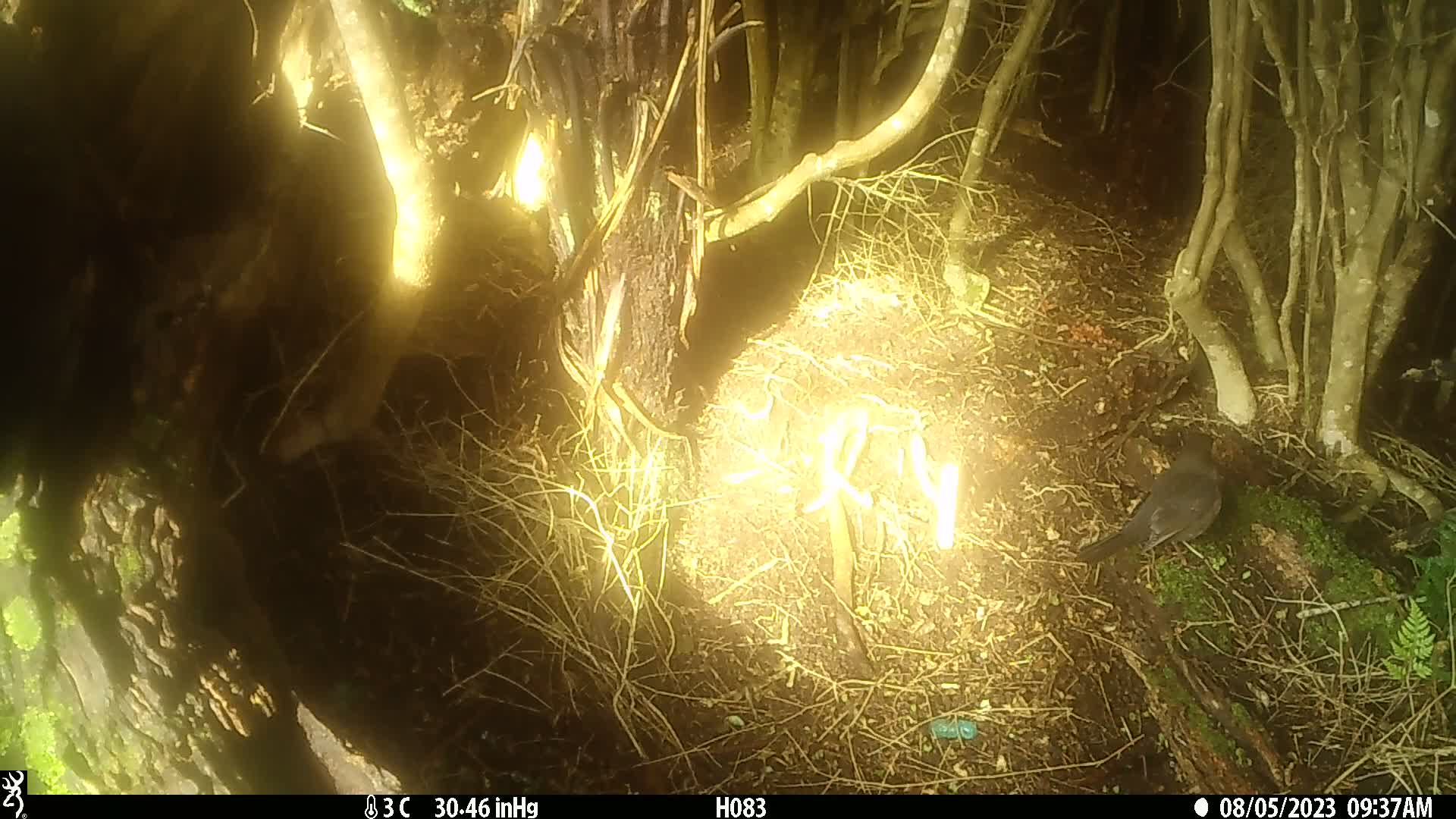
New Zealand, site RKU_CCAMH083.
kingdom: Animalia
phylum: Chordata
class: Aves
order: Passeriformes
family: Turdidae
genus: Turdus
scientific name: Turdus merula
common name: eurasian blackbird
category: blackbird